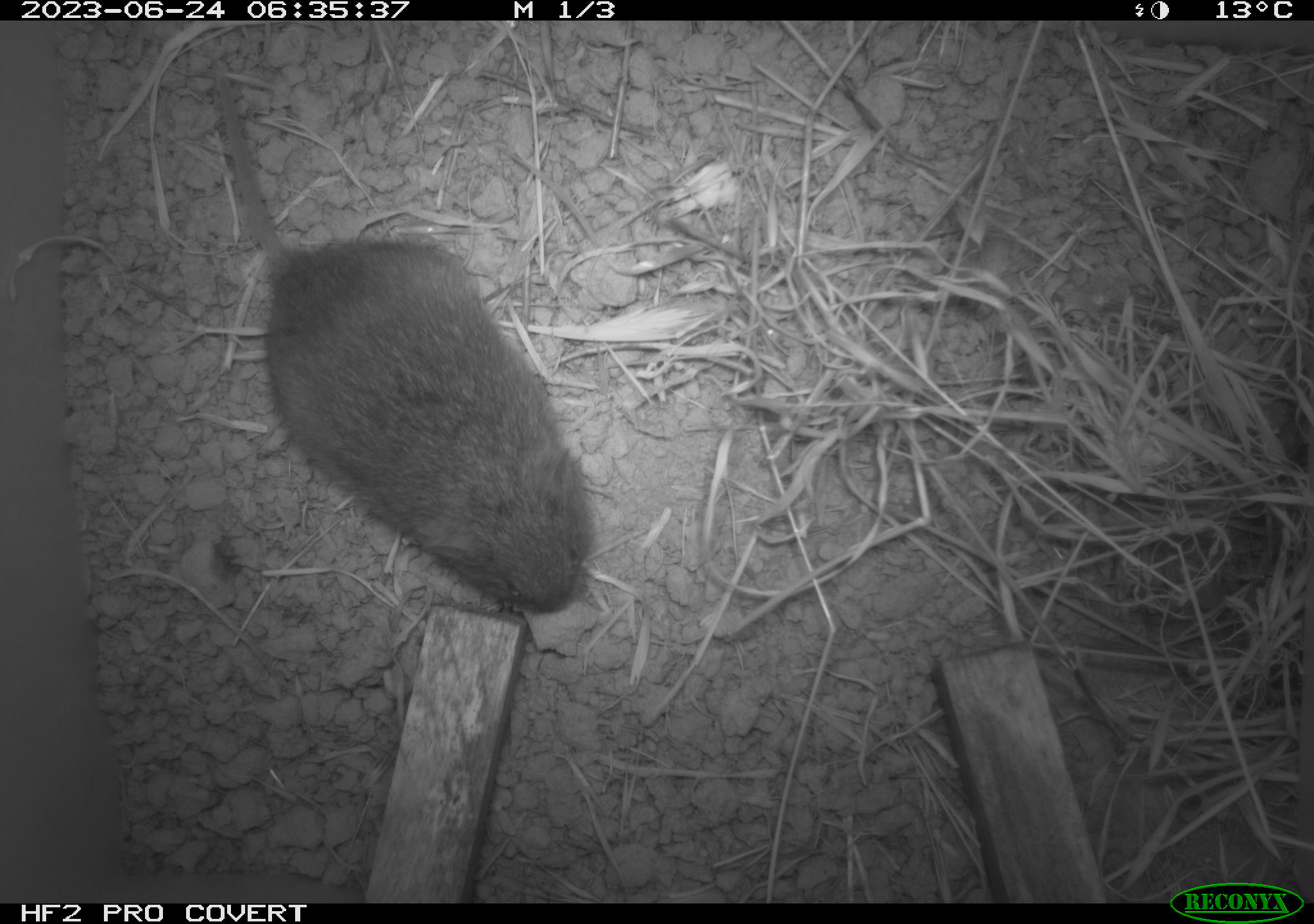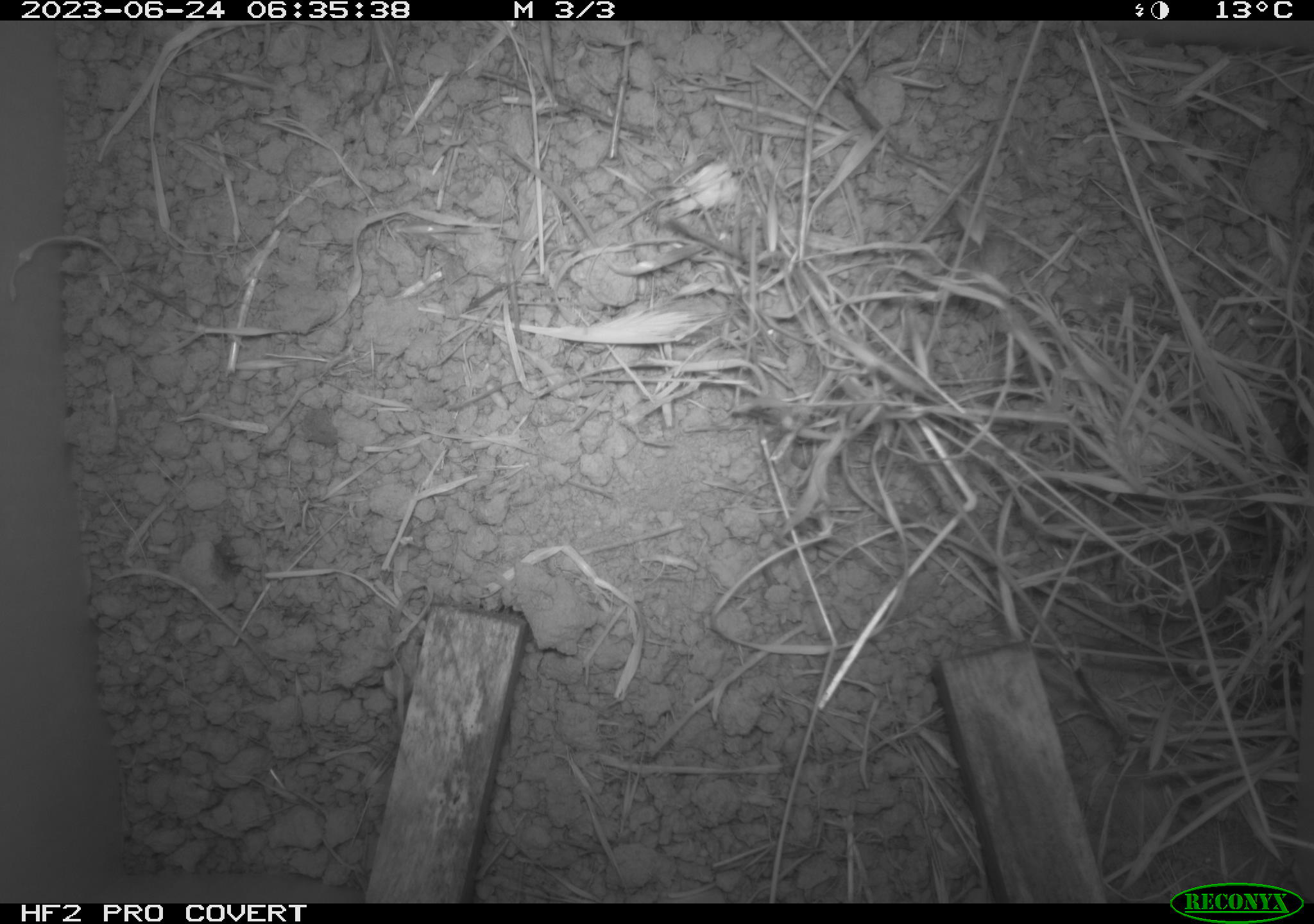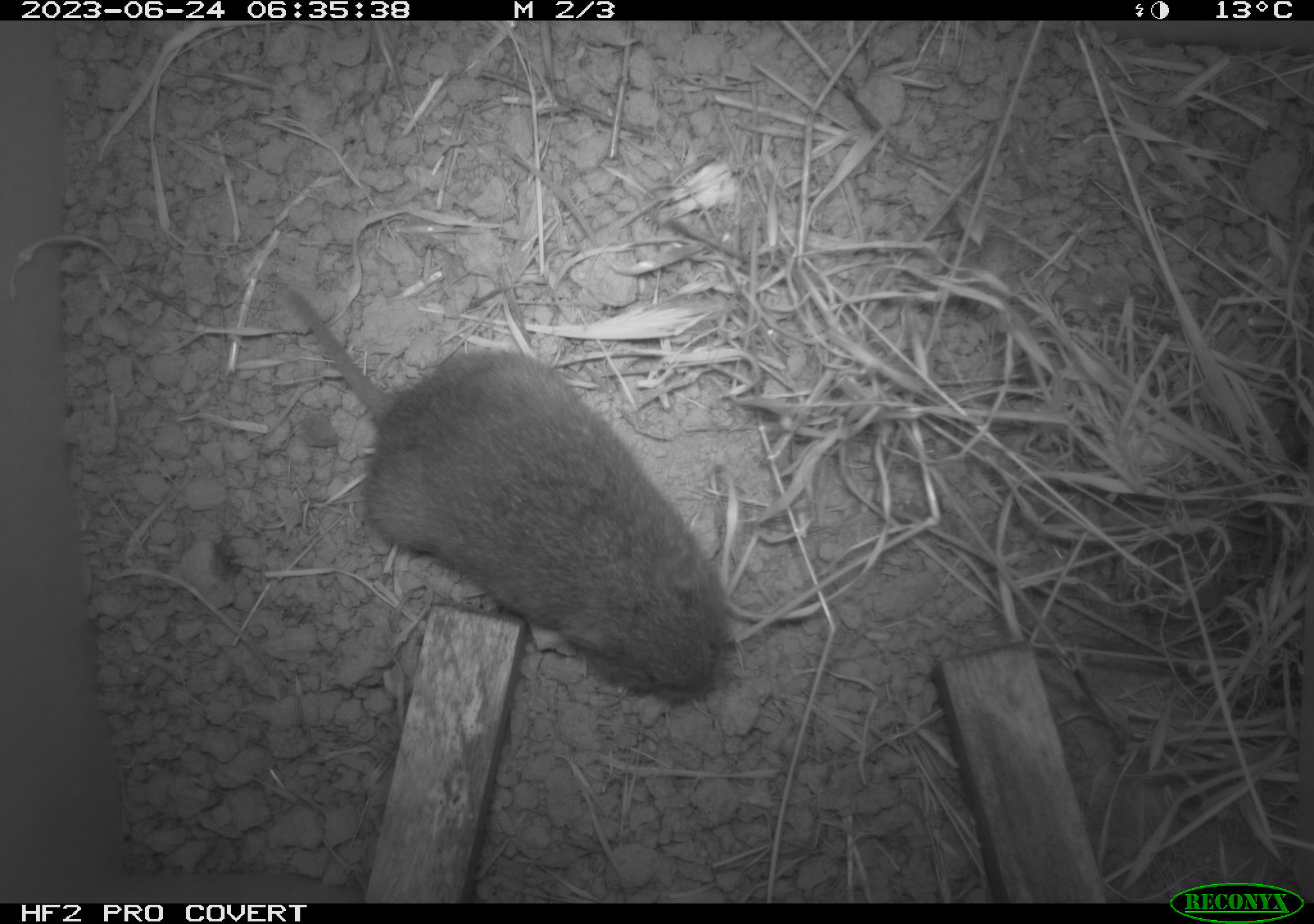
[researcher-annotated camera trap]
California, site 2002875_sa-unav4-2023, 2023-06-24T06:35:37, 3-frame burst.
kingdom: Animalia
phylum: Chordata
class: Mammalia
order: Rodentia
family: Cricetidae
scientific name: Arvicolinae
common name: voles, lemmings, and muskrats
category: arvicolinae subfamily